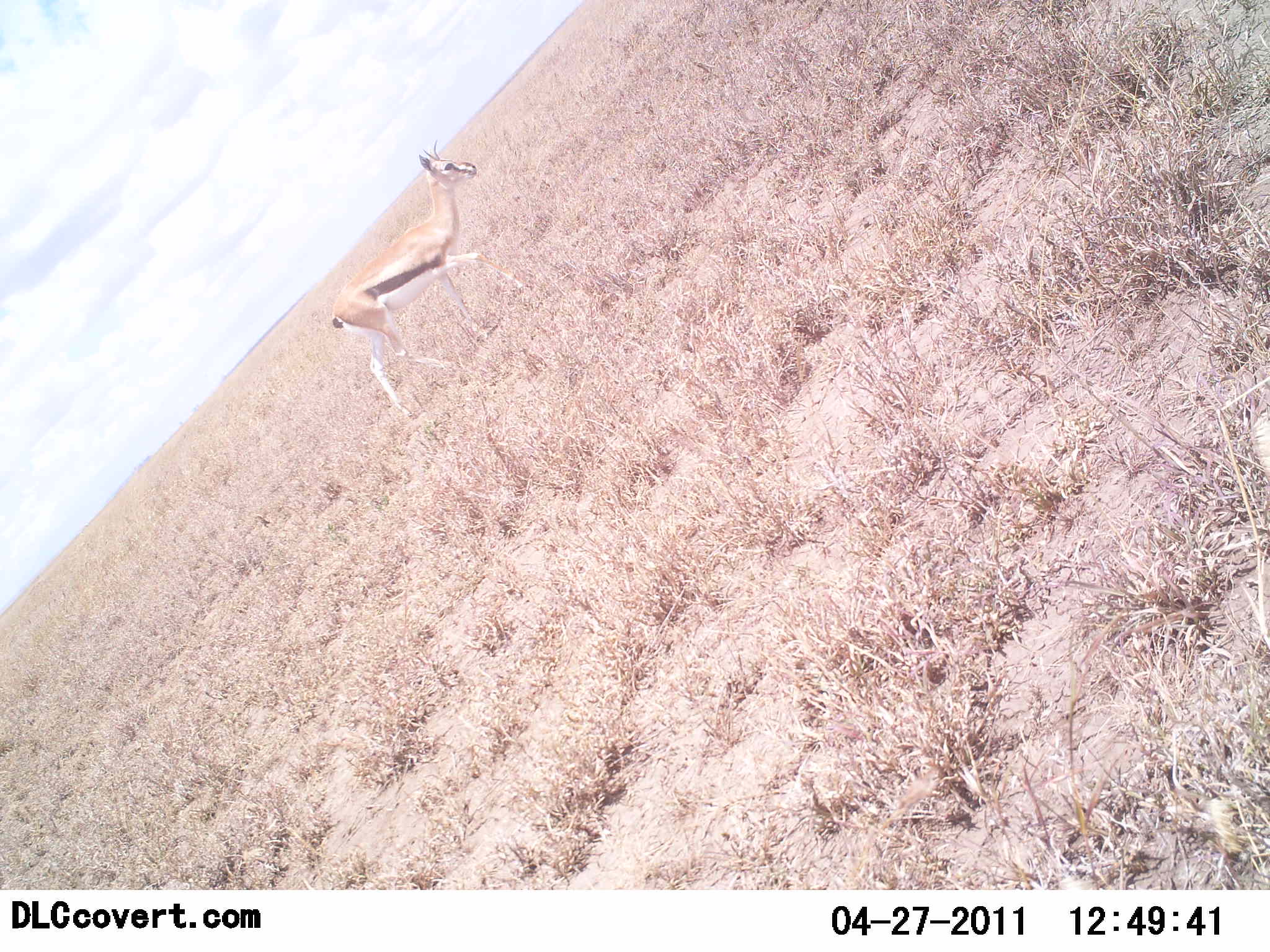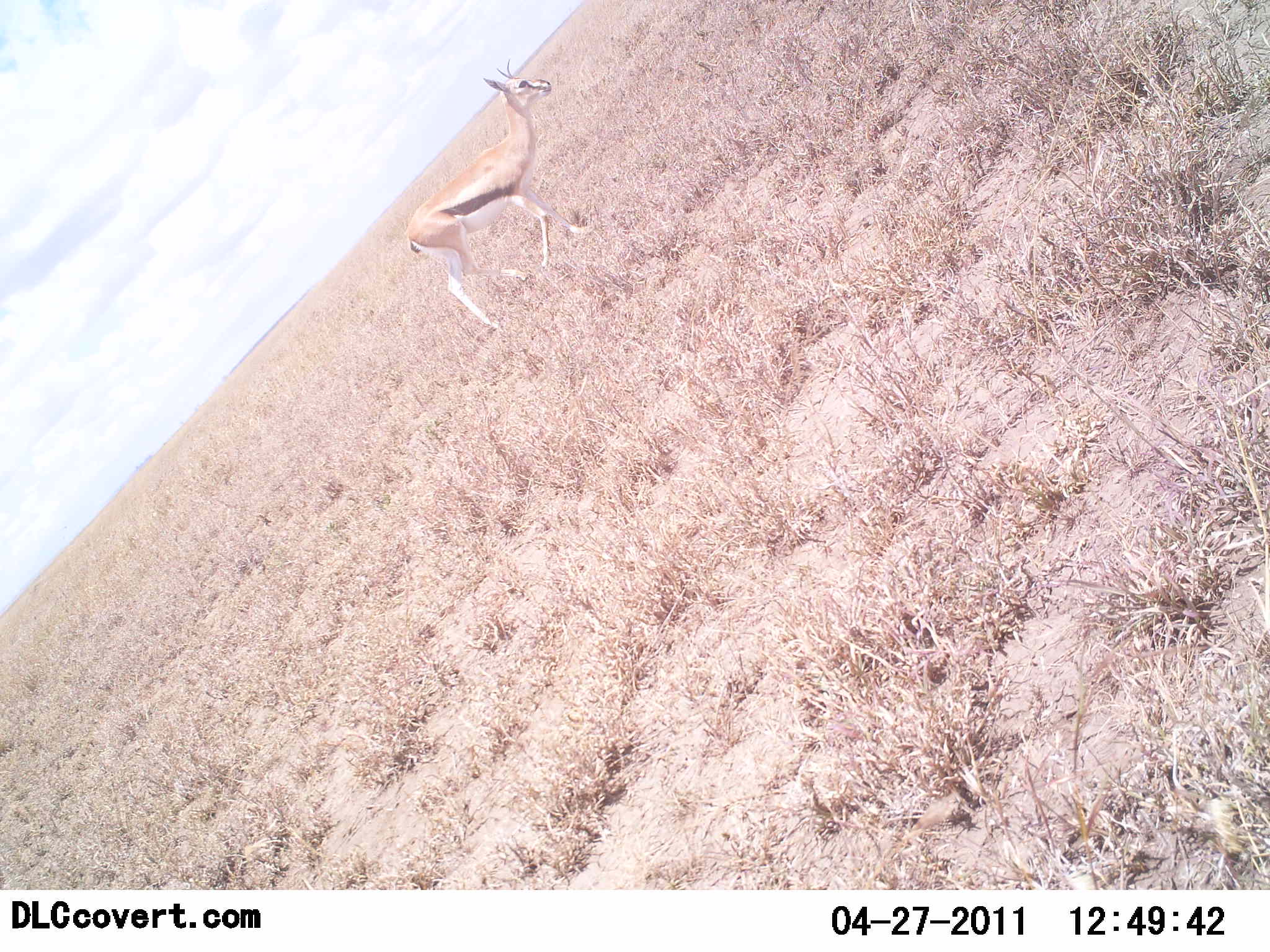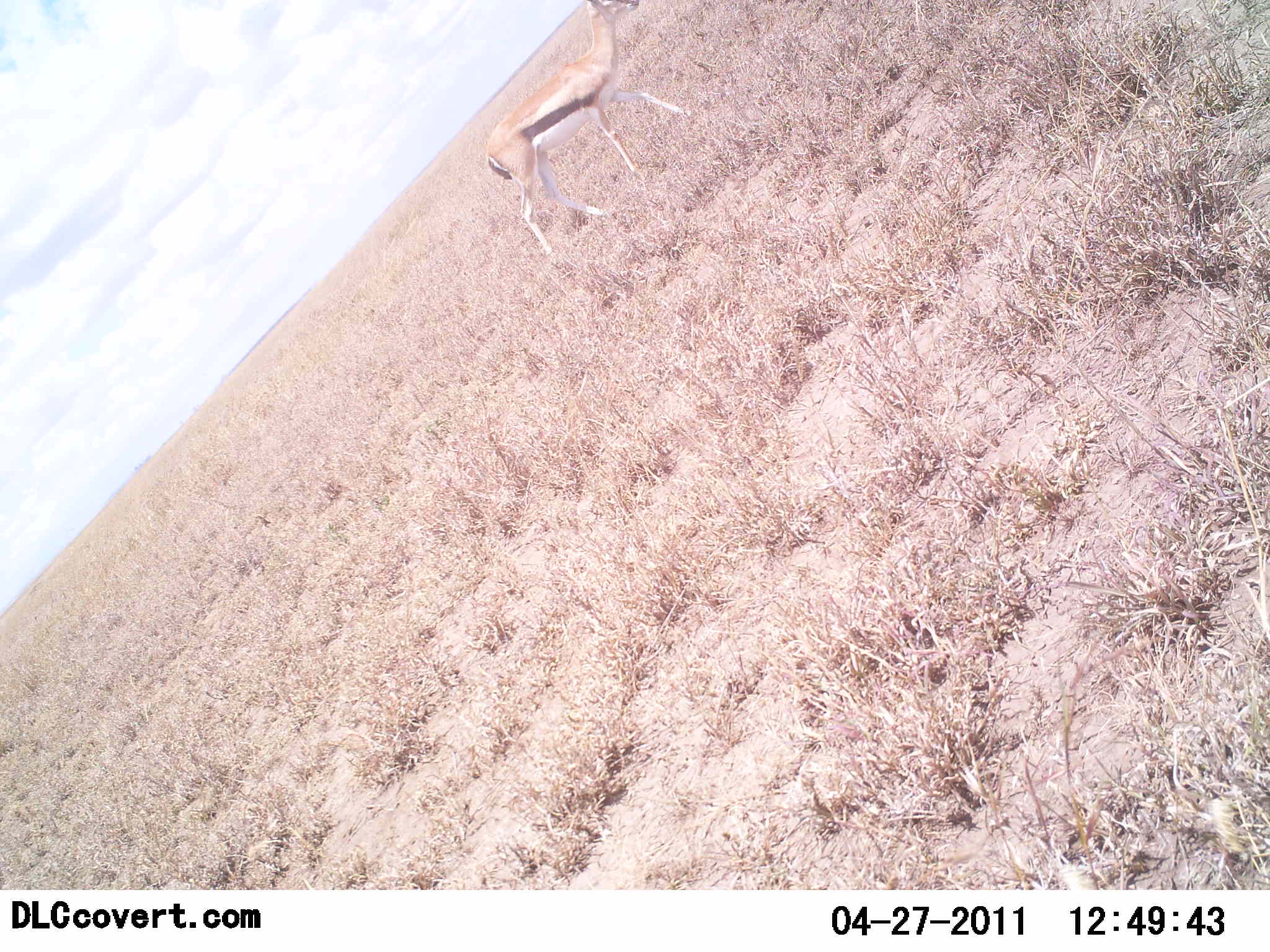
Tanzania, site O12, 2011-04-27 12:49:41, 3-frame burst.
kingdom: Animalia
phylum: Chordata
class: Mammalia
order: Artiodactyla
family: Bovidae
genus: Eudorcas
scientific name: Eudorcas thomsonii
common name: thomson's gazelle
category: gazellethomsons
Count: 1.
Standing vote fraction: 0%.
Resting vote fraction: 0%.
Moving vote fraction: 100%.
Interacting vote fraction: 0%.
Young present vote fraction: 0%.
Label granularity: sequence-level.